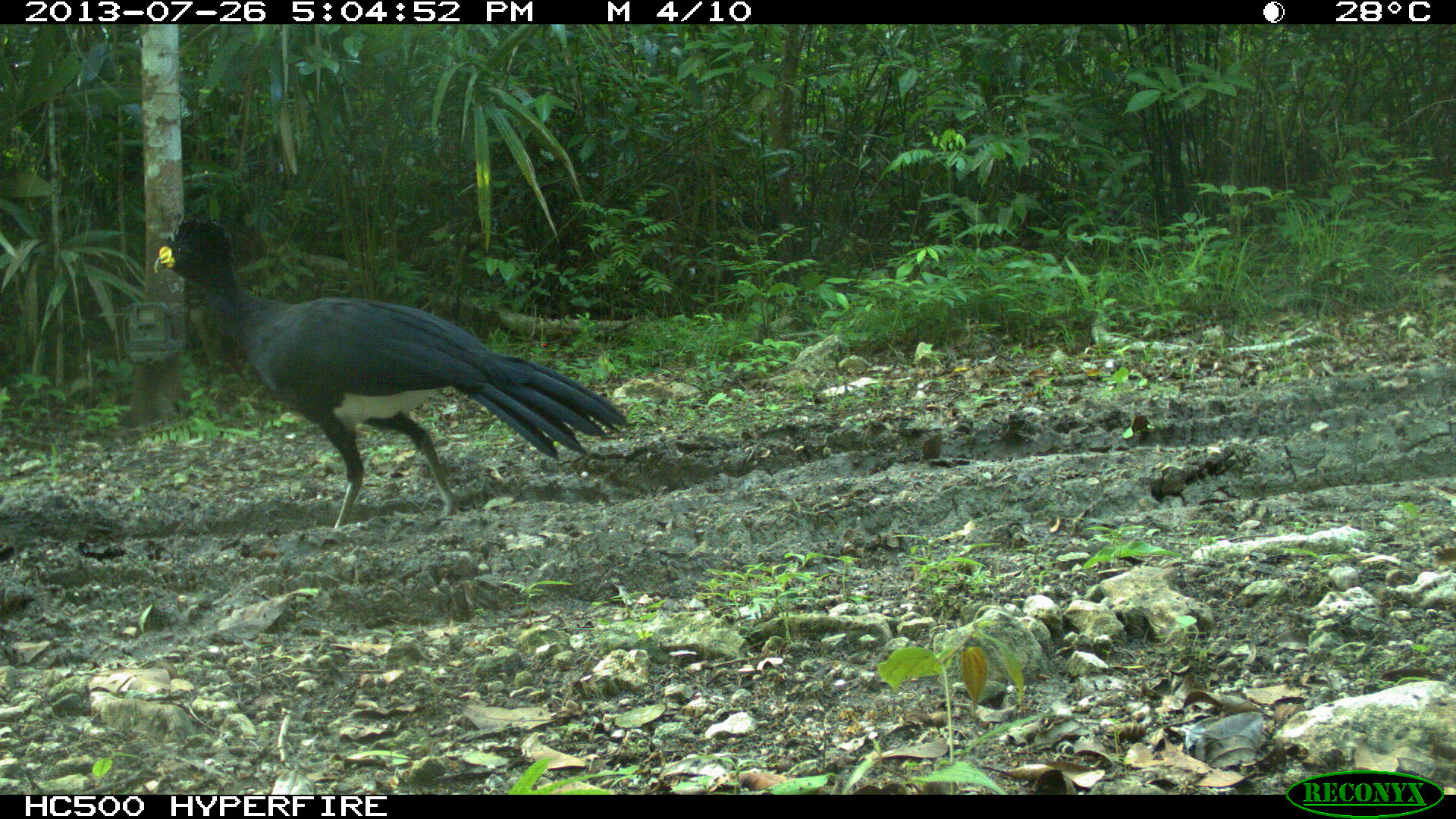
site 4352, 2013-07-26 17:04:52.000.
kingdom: Animalia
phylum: Chordata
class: Aves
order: Galliformes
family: Cracidae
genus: Crax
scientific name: Crax rubra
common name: great curassow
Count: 1.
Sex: male.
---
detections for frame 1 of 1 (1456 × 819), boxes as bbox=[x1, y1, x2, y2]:
crax rubra: bbox=[152, 212, 627, 531]